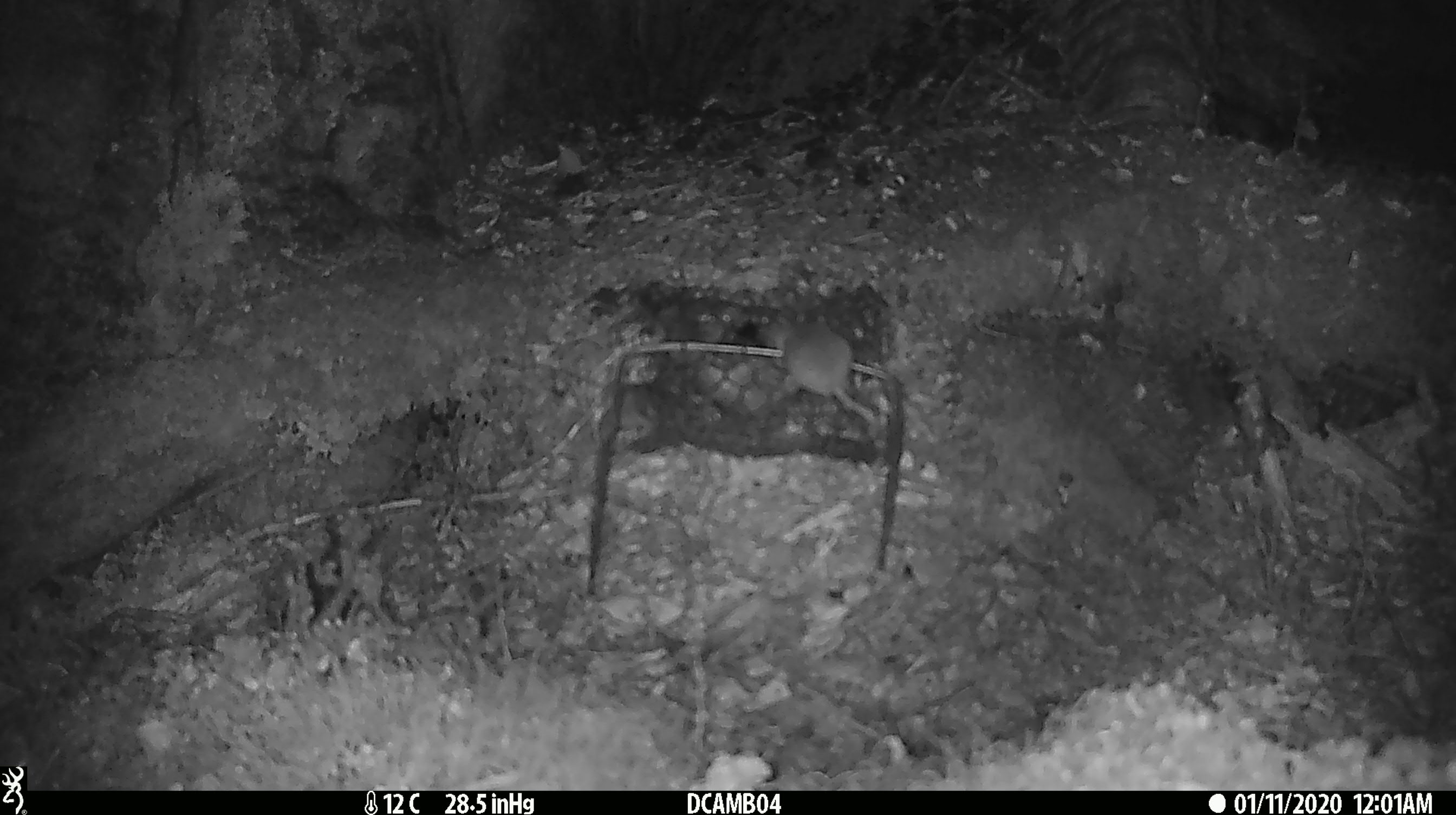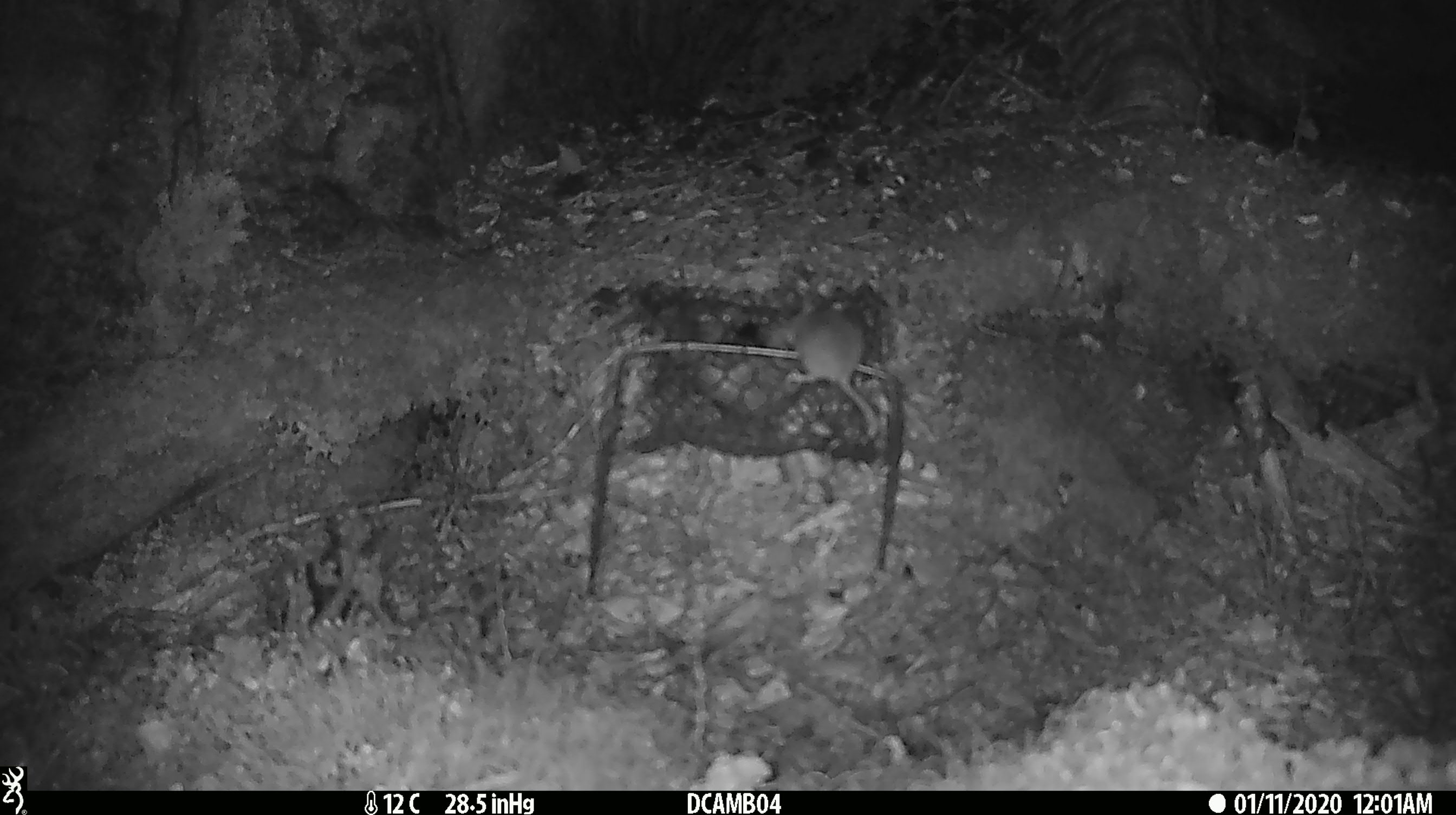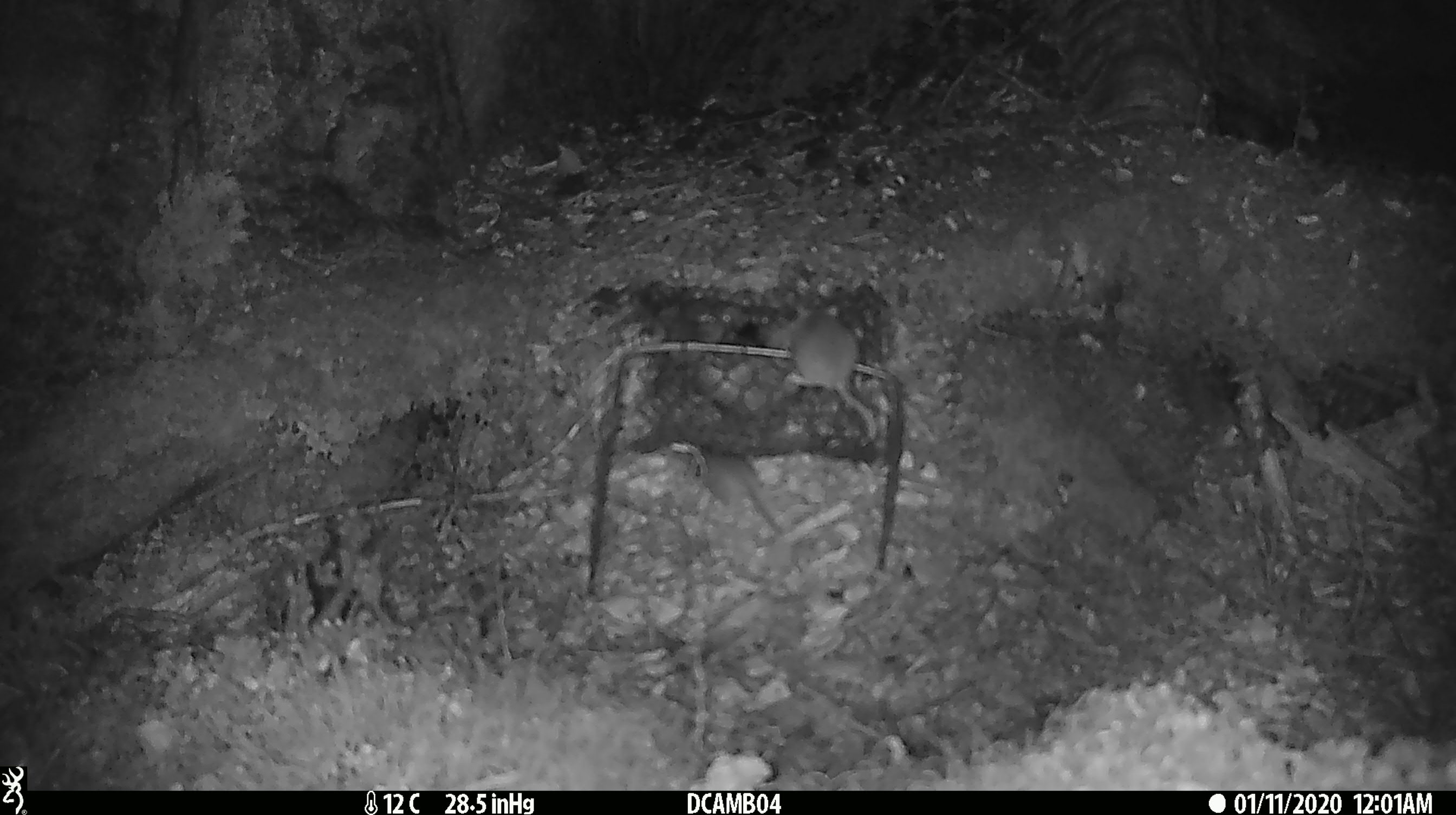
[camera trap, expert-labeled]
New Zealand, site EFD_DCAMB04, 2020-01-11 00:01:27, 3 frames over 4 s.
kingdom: Animalia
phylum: Chordata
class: Mammalia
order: Rodentia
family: Muridae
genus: Mus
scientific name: Mus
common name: mouse